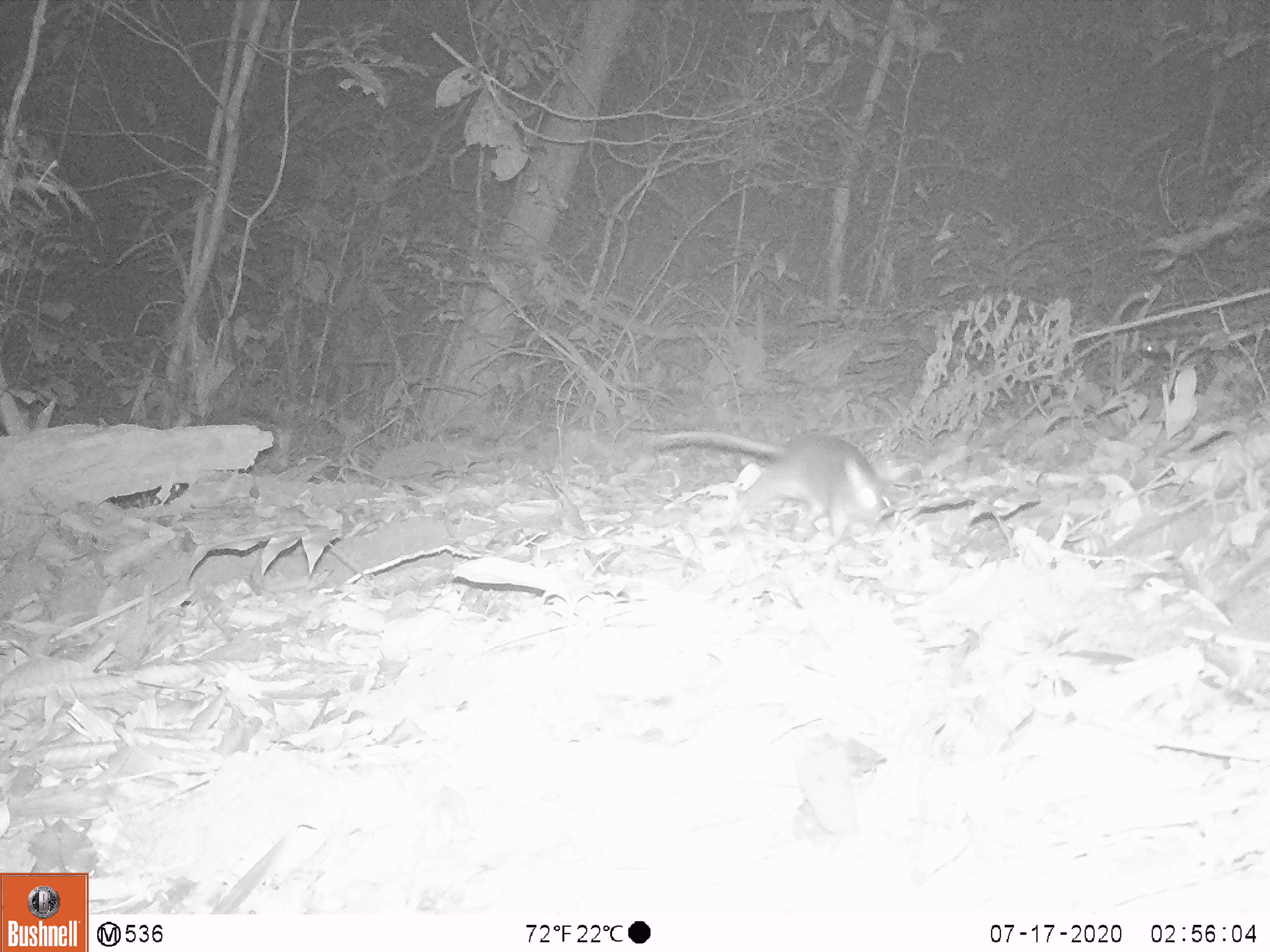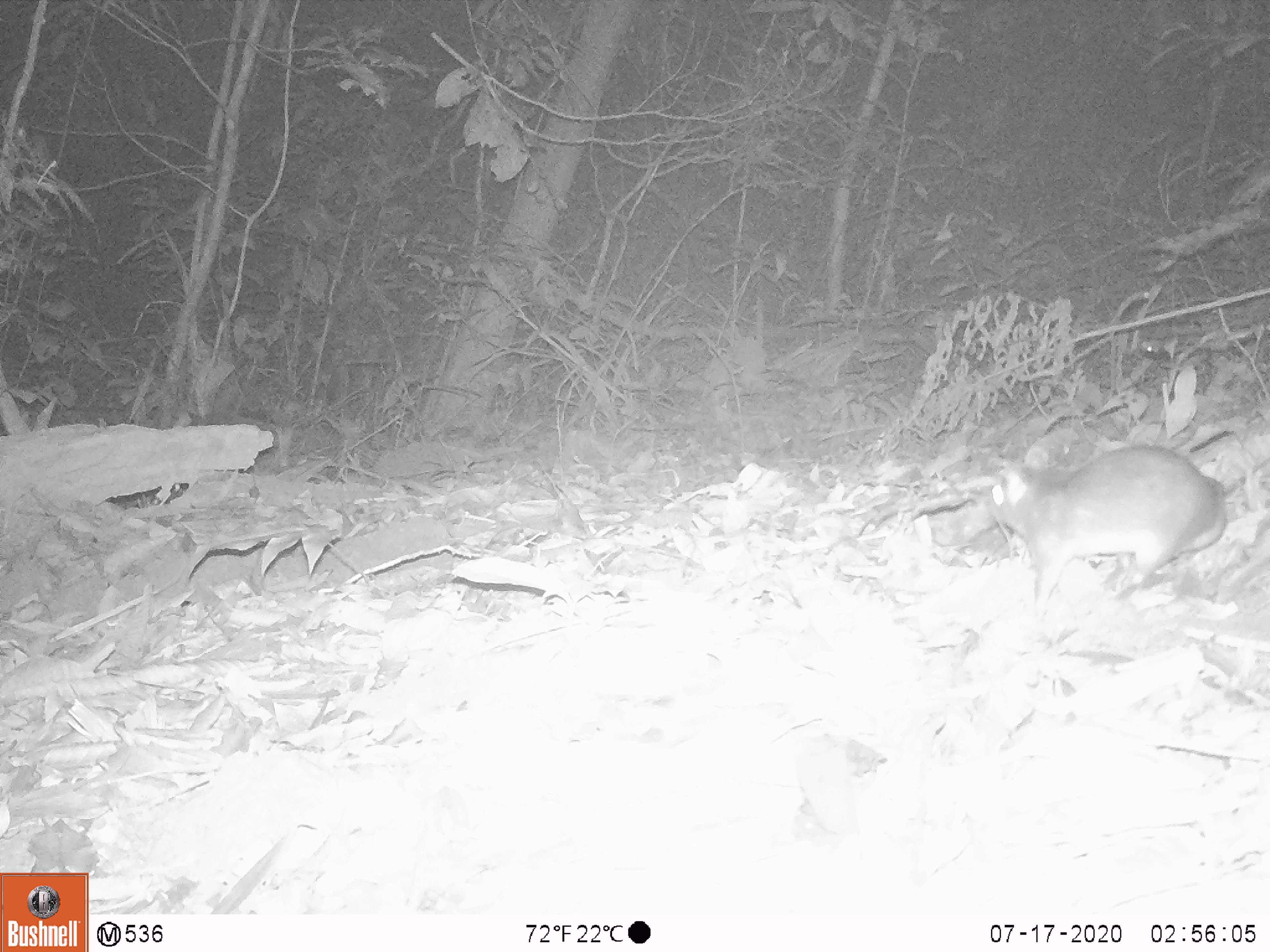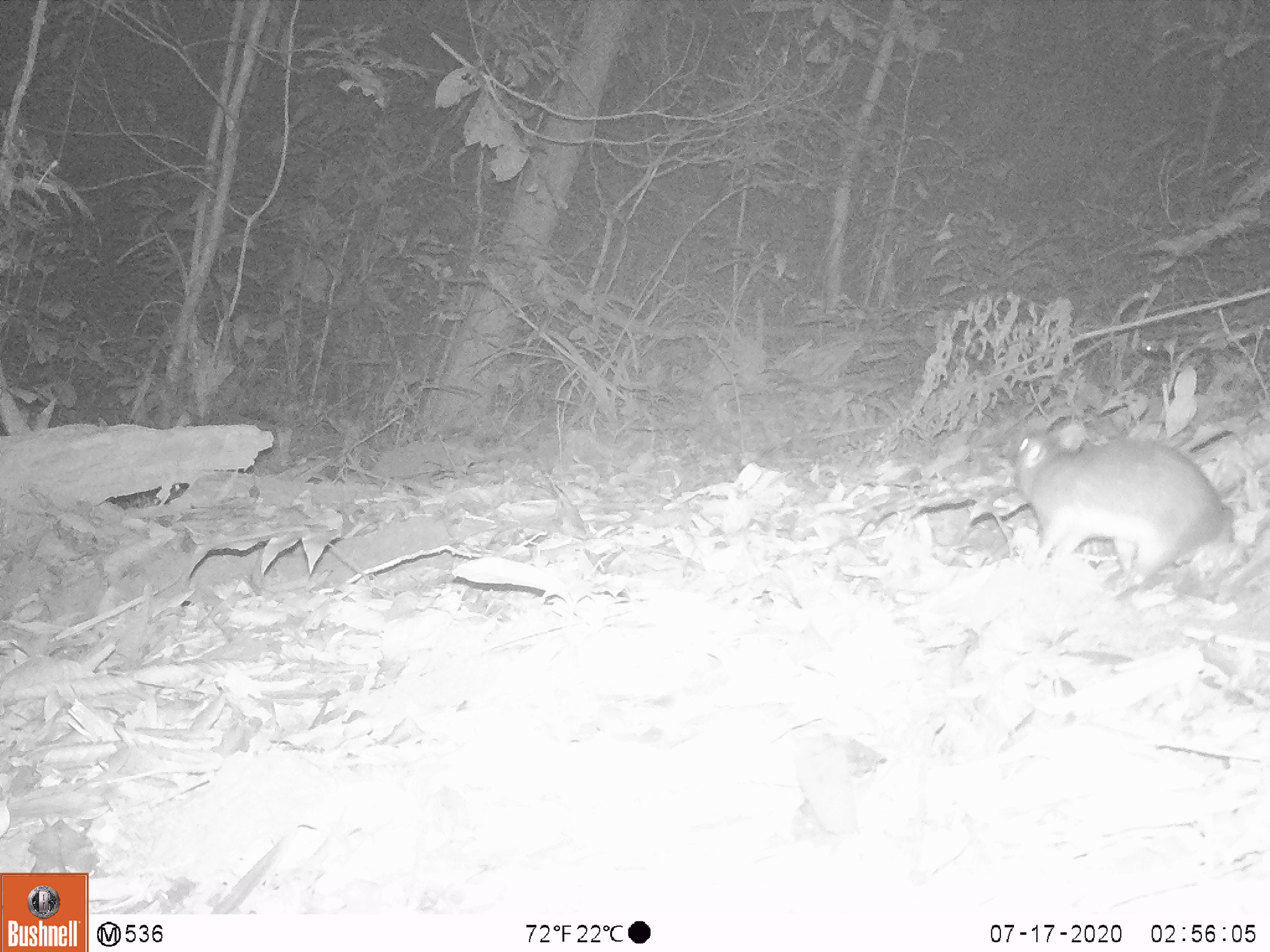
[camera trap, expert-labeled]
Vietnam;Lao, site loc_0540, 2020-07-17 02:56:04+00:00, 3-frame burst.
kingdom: Animalia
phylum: Chordata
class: Mammalia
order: Rodentia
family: Muridae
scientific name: Muridae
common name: old-world mice and rats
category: unidentified murid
Unidentified murid (old-world mice and rats) (Muridae). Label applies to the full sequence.